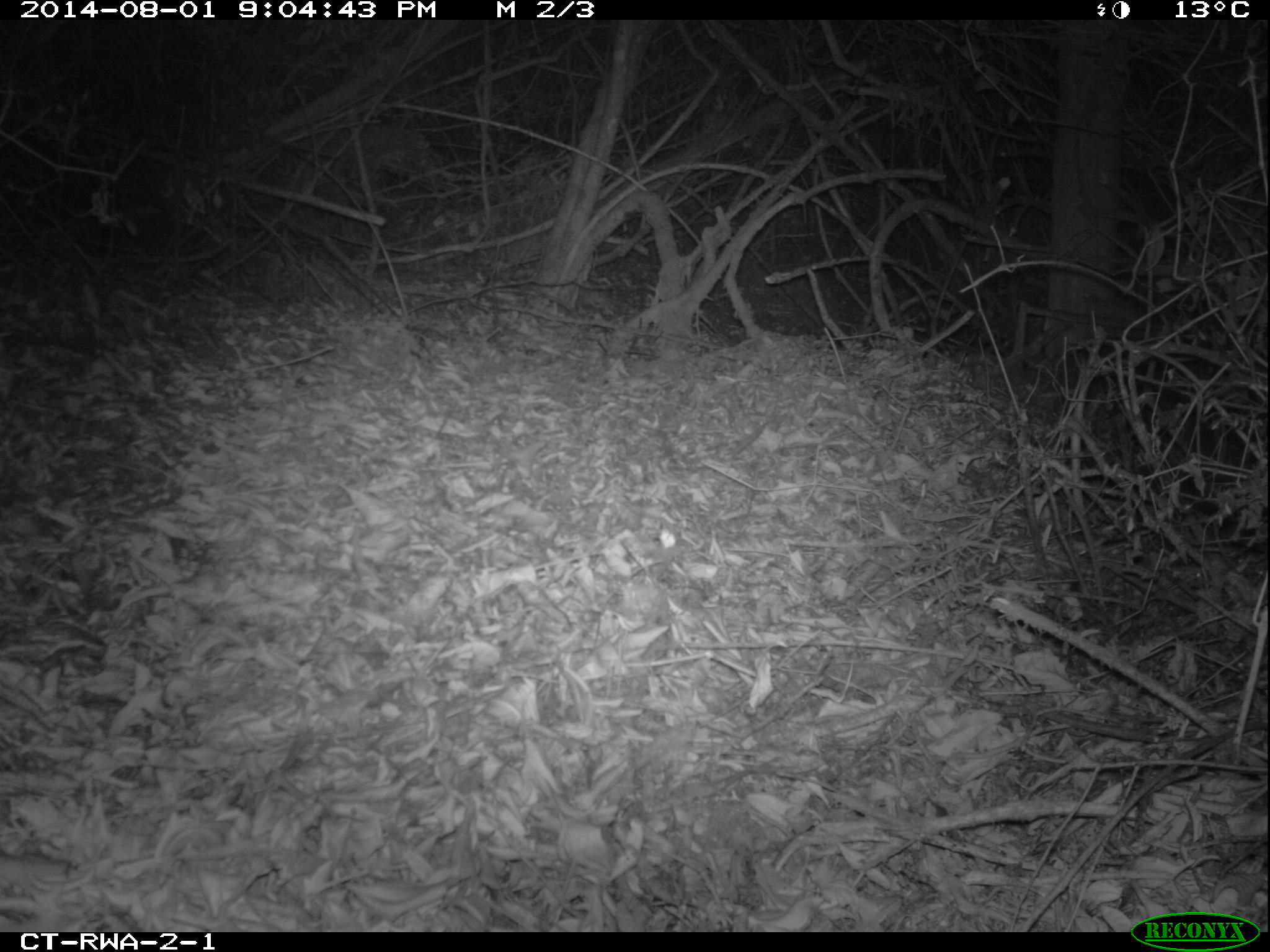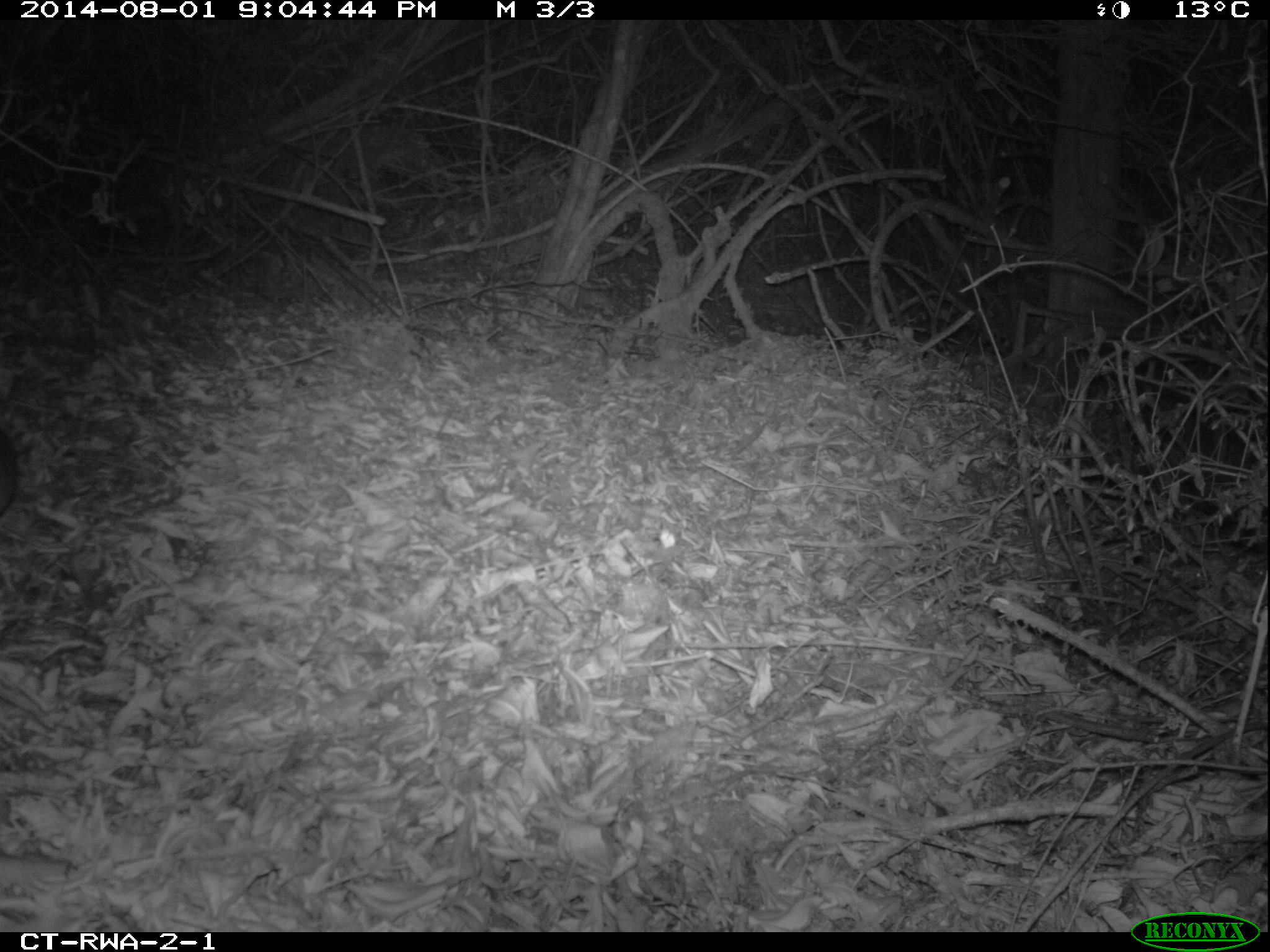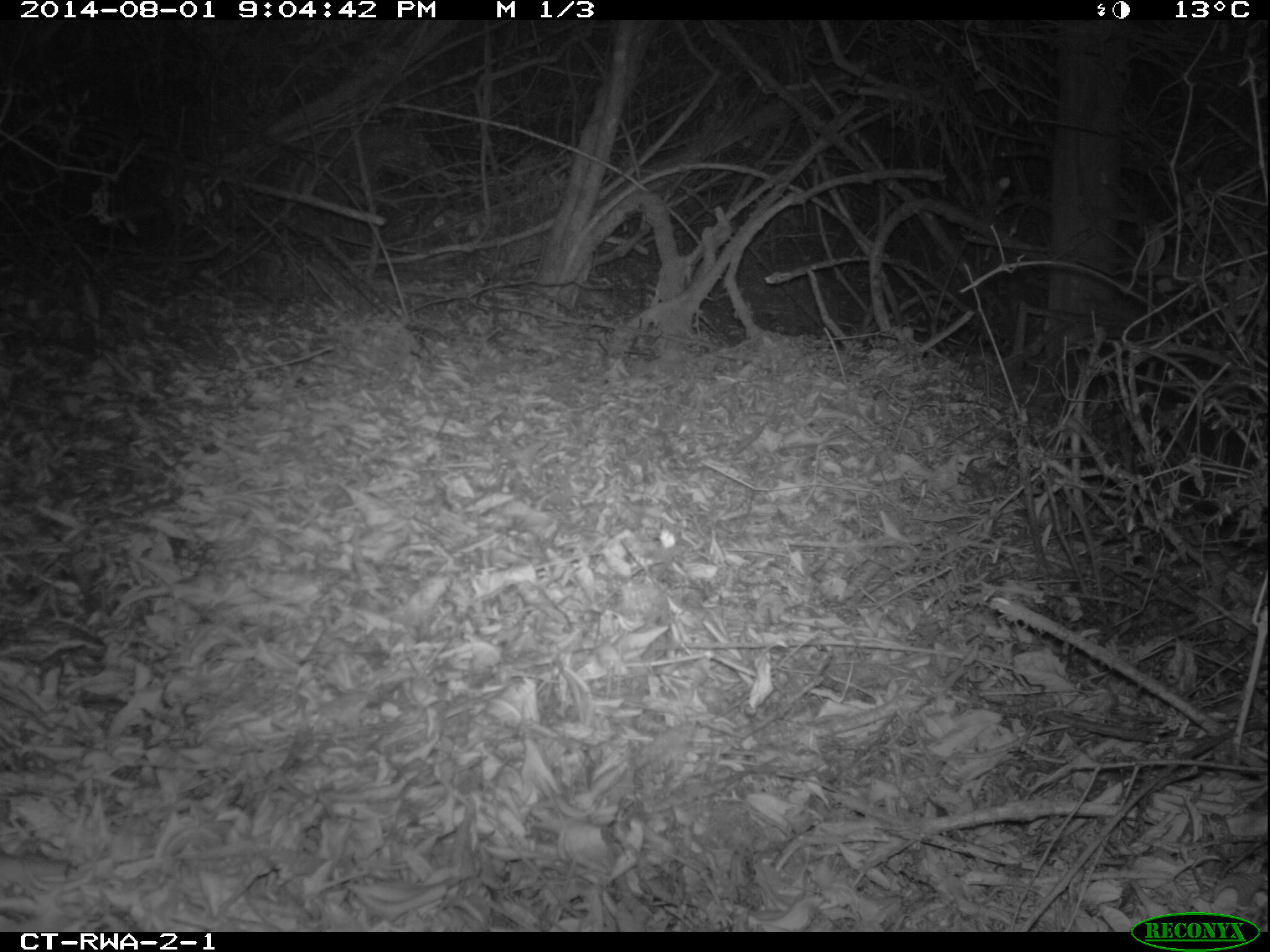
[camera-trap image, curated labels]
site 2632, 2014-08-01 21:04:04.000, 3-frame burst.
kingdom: Animalia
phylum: Chordata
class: Mammalia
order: Rodentia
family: Nesomyidae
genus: Cricetomys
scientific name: Cricetomys gambianus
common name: african giant pouched rat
Cricetomys gambianus (african giant pouched rat), count 1.